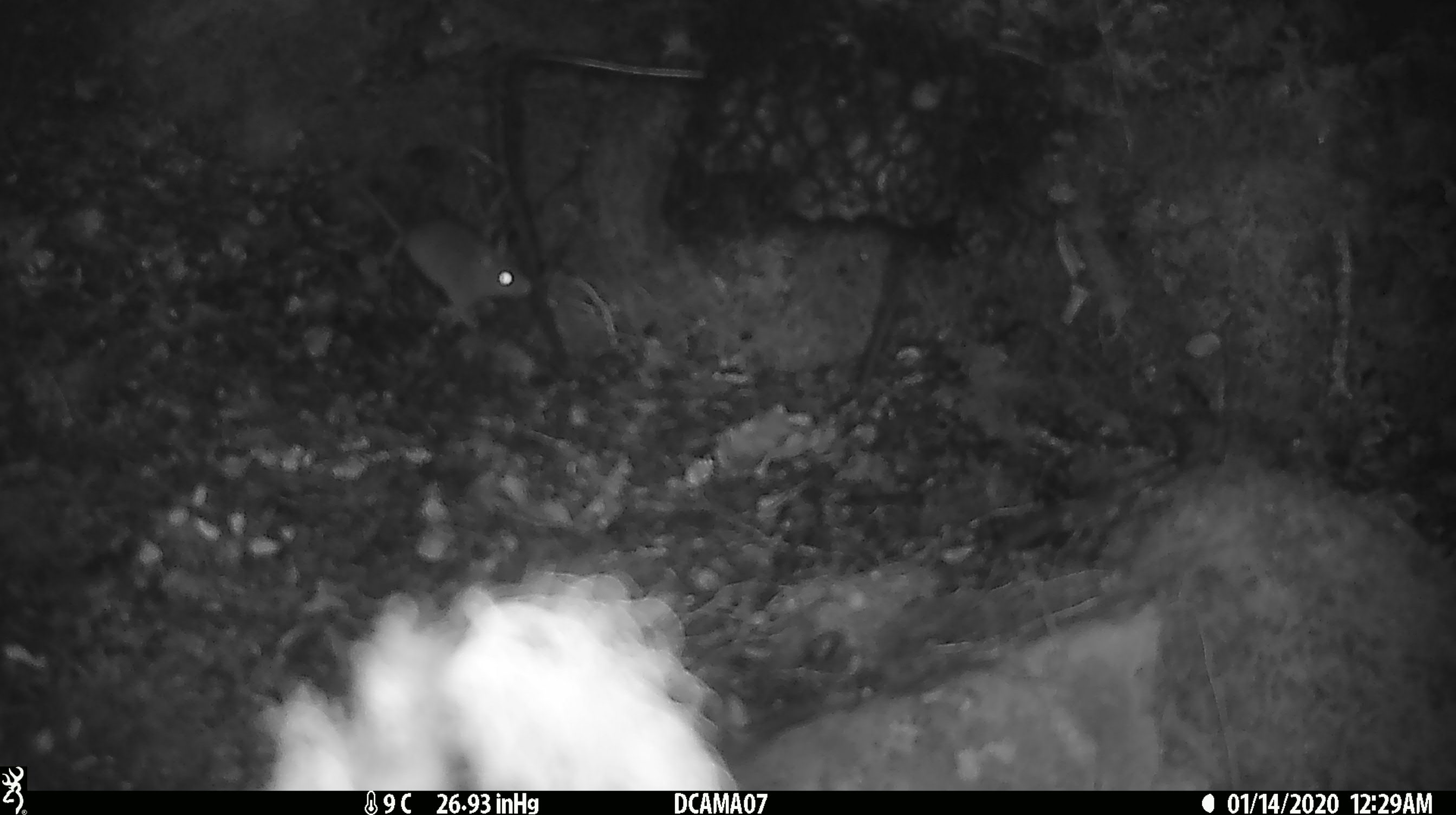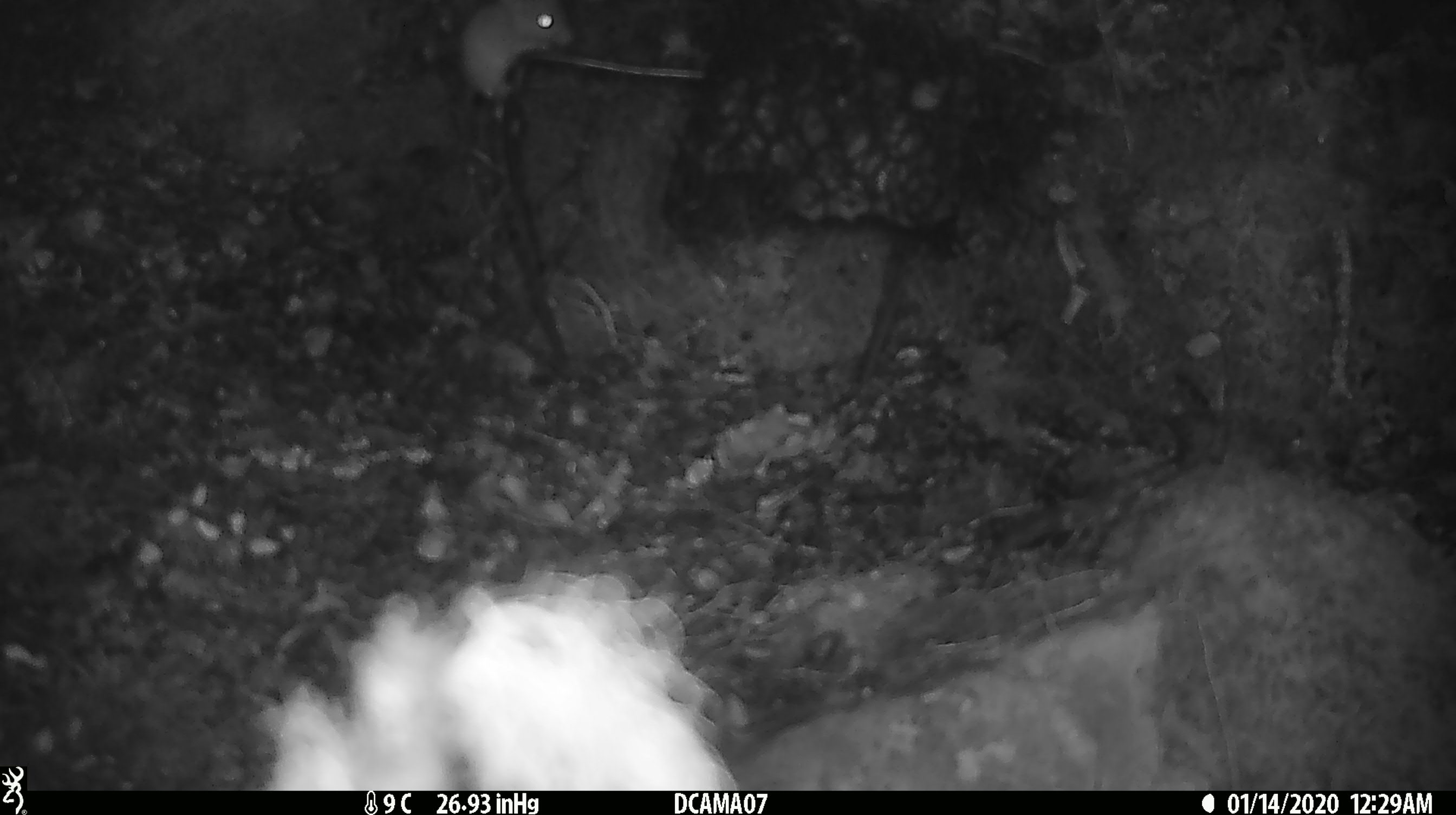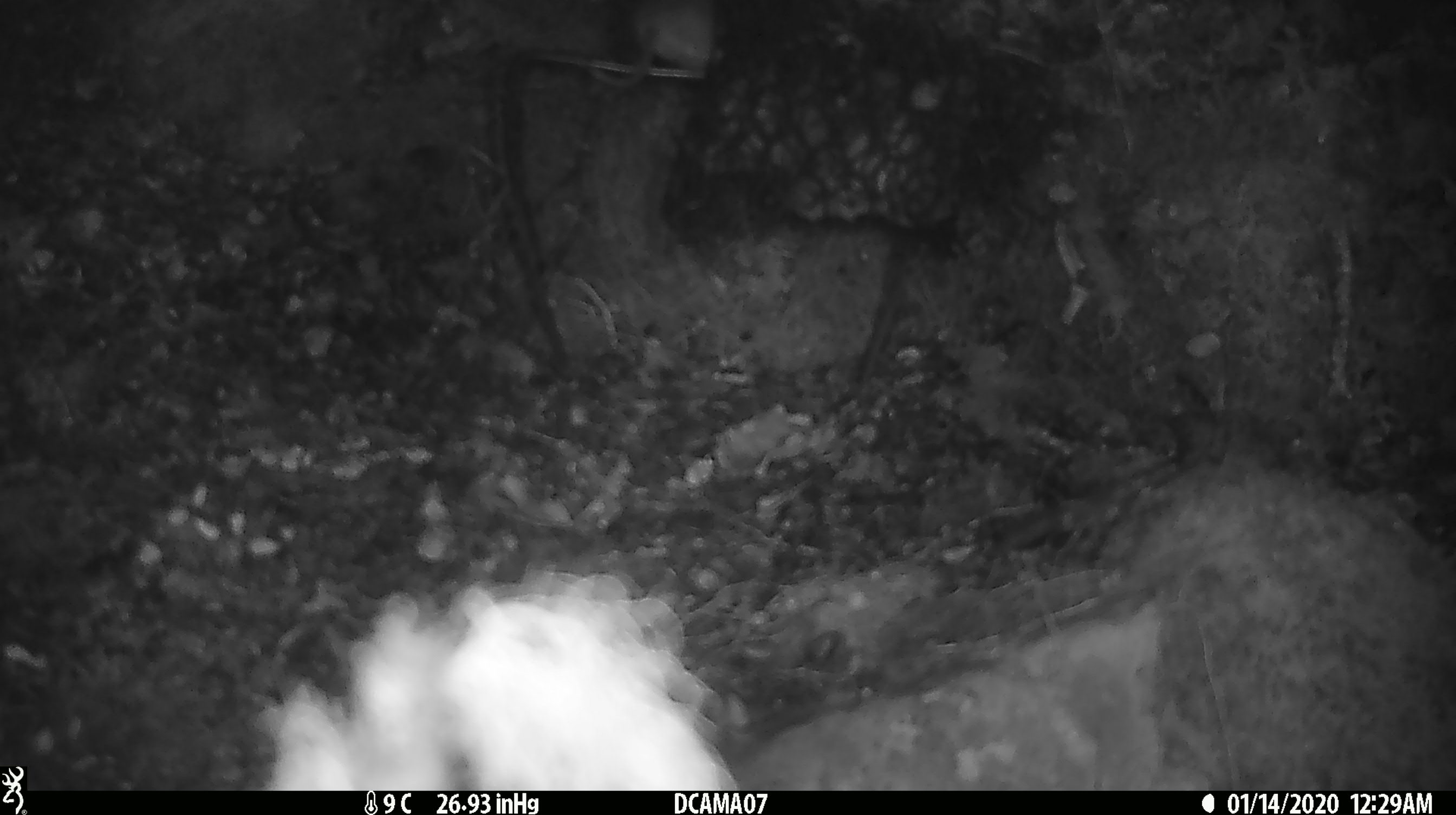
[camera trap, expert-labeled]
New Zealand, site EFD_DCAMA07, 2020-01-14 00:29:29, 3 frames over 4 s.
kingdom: Animalia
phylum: Chordata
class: Mammalia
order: Rodentia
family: Muridae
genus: Mus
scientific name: Mus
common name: mouse